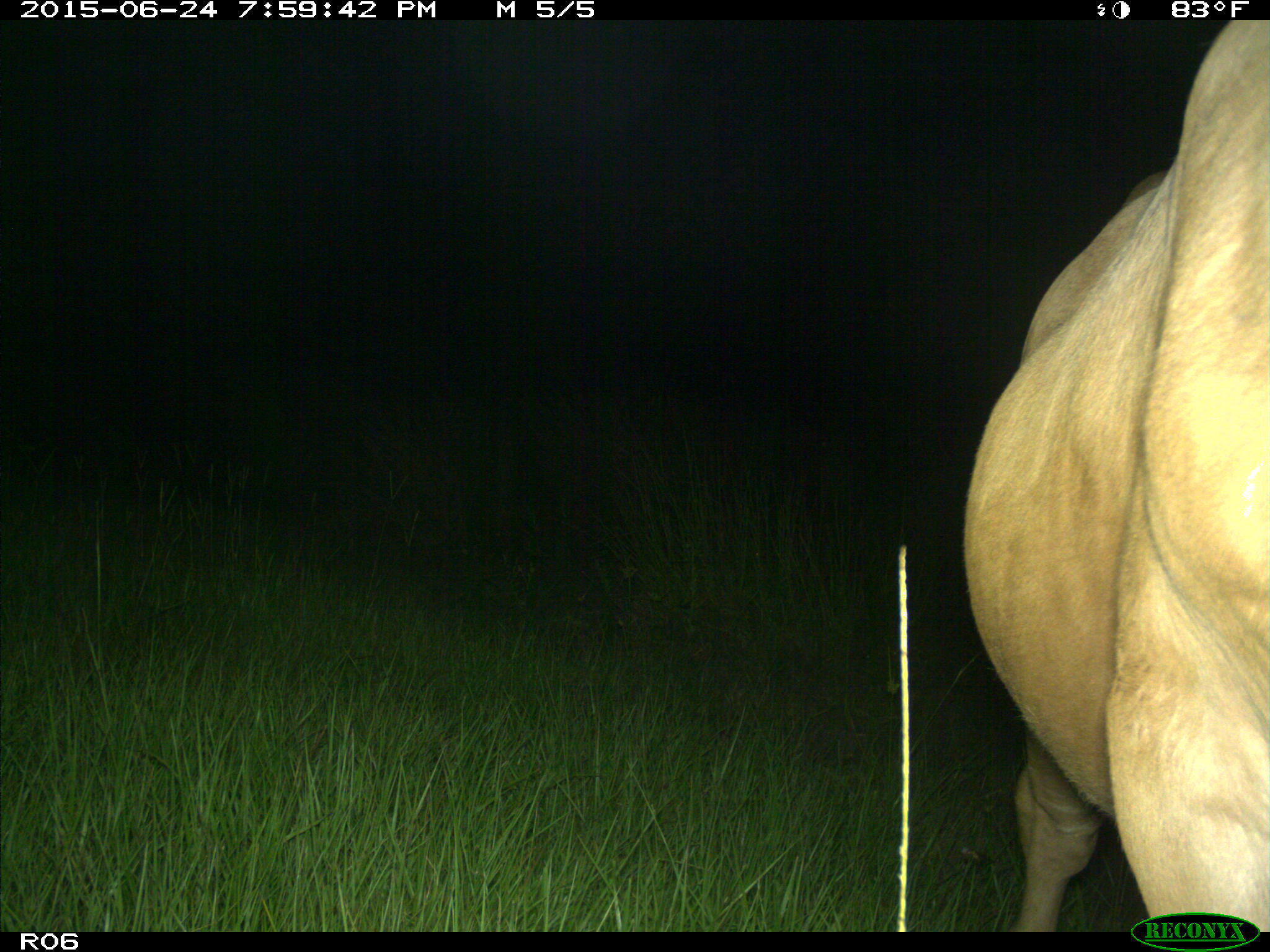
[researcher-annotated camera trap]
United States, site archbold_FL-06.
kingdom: Animalia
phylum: Chordata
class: Mammalia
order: Artiodactyla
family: Bovidae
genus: Bos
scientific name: Bos taurus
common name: domestic cow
Bos taurus (domestic cow).